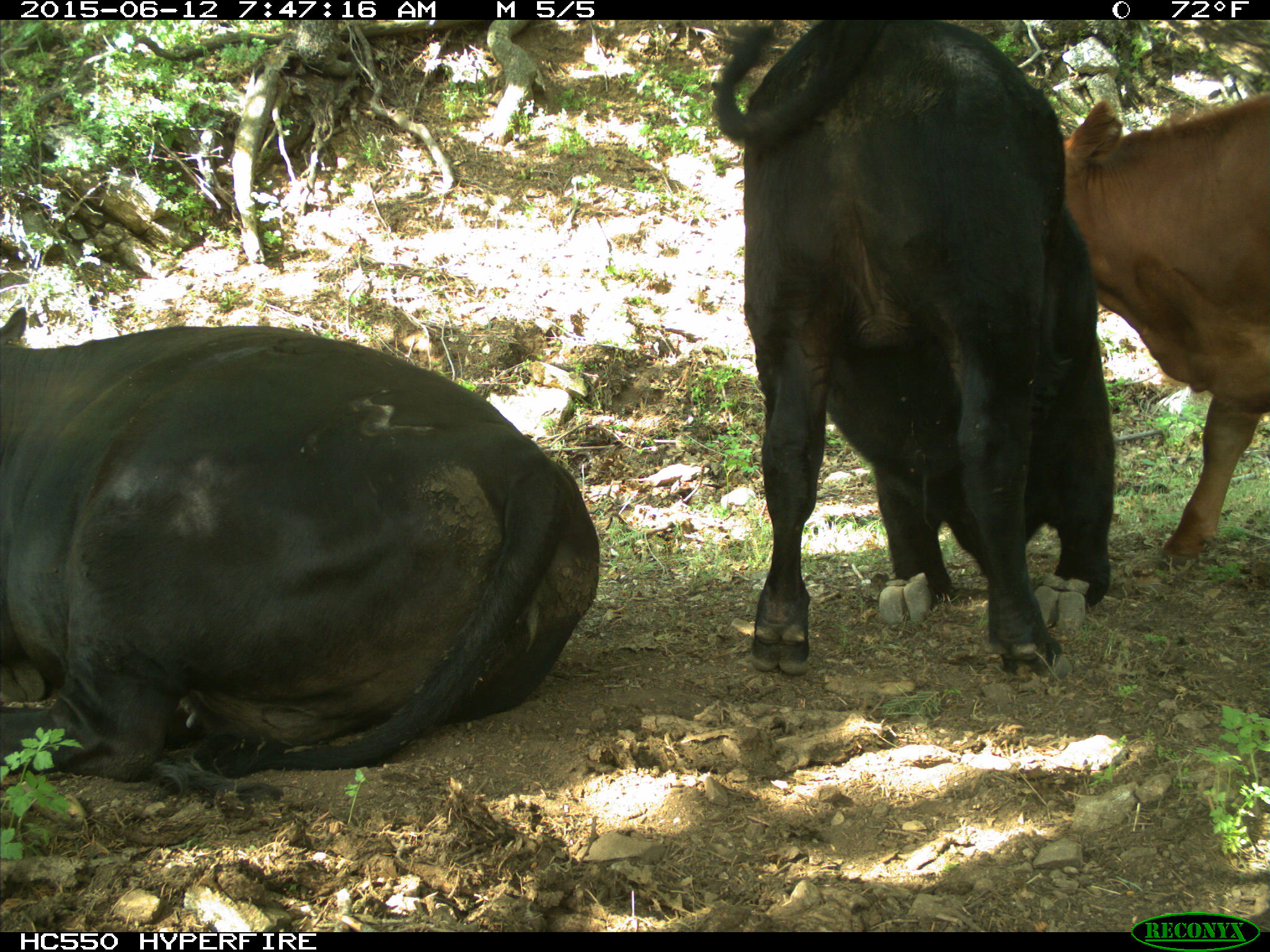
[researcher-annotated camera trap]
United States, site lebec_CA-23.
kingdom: Animalia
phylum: Chordata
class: Mammalia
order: Artiodactyla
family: Bovidae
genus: Bos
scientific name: Bos taurus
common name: domestic cow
Bos taurus (domestic cow).